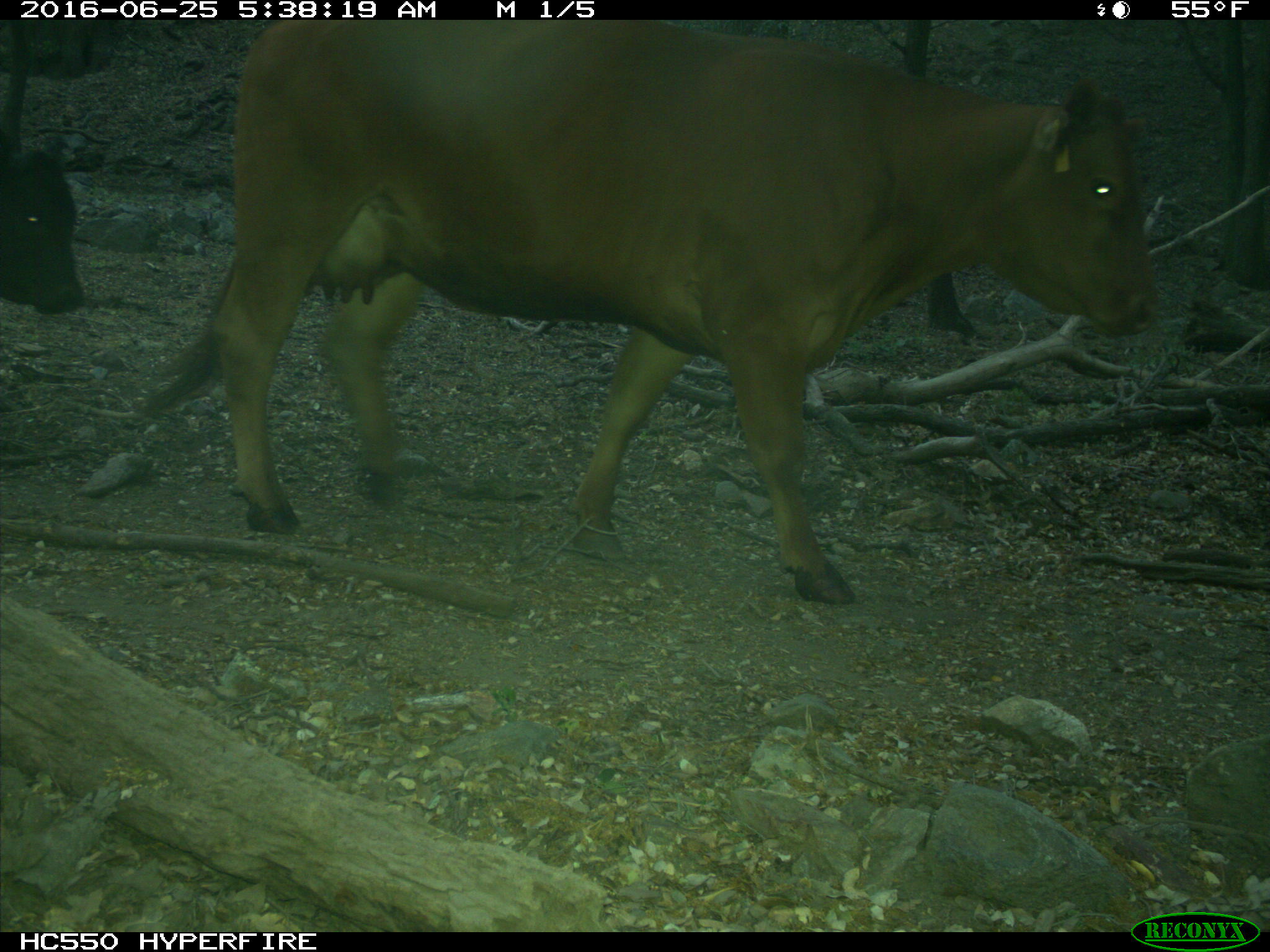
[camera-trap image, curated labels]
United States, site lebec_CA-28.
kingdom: Animalia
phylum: Chordata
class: Mammalia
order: Artiodactyla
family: Bovidae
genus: Bos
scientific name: Bos taurus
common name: domestic cow